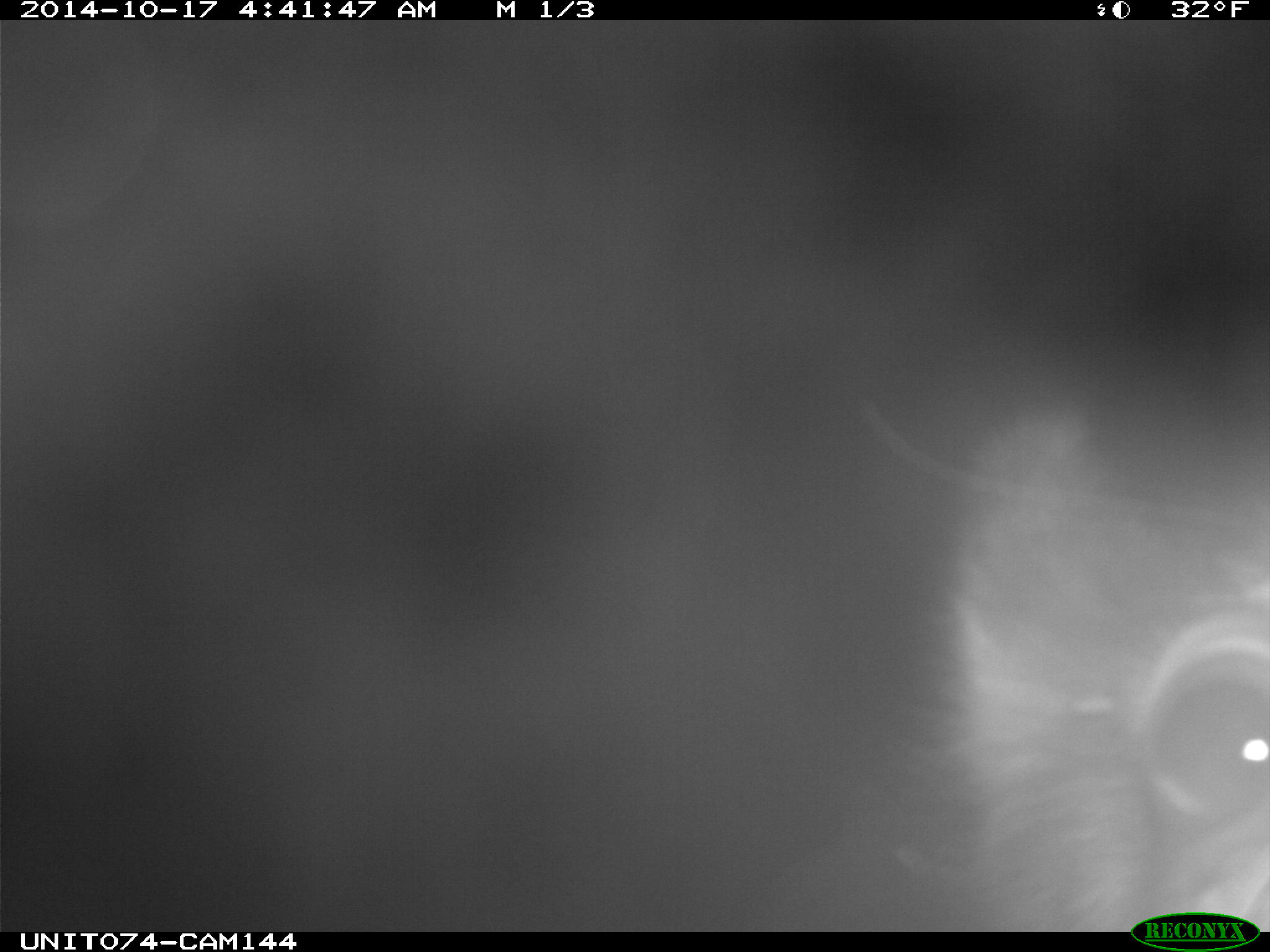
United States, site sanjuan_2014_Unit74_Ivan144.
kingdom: Animalia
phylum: Chordata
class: Mammalia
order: Artiodactyla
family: Cervidae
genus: Cervus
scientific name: Cervus elaphus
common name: red deer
Cervus elaphus (red deer).